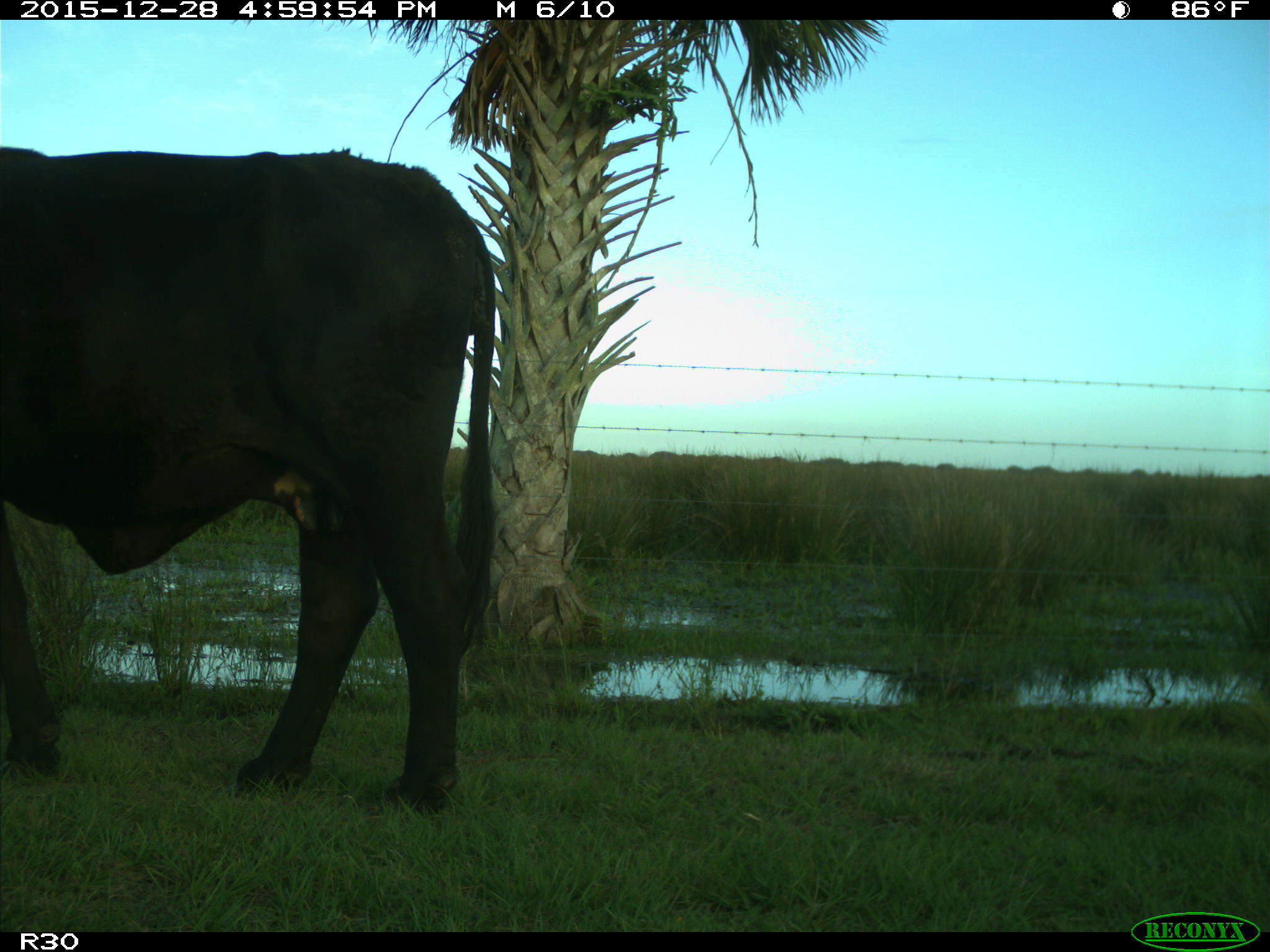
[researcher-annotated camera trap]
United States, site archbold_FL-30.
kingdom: Animalia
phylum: Chordata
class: Mammalia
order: Artiodactyla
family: Bovidae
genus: Bos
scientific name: Bos taurus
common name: domestic cow